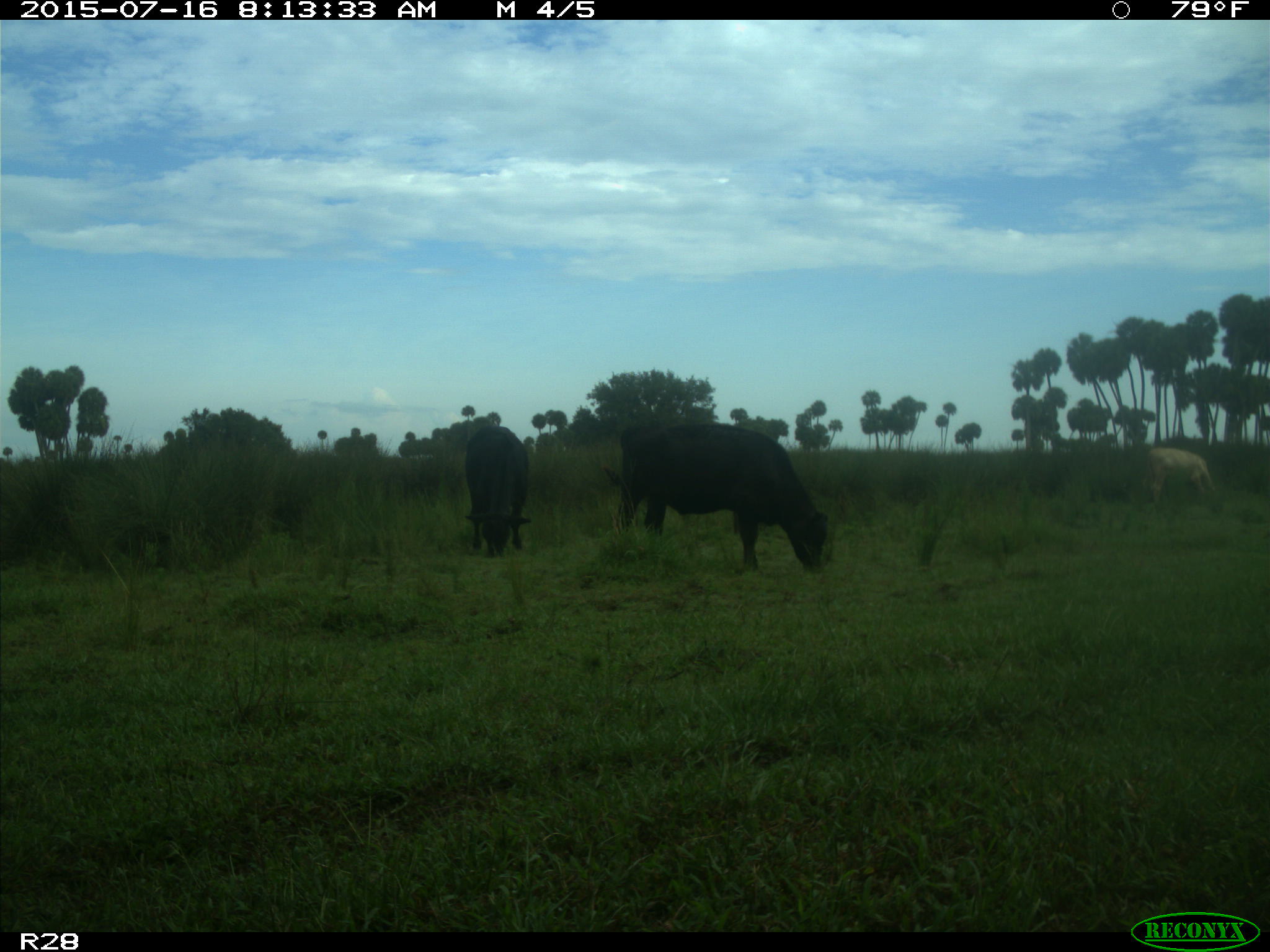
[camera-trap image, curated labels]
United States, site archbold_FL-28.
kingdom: Animalia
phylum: Chordata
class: Mammalia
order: Artiodactyla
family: Bovidae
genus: Bos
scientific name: Bos taurus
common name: domestic cow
Bos taurus (domestic cow).